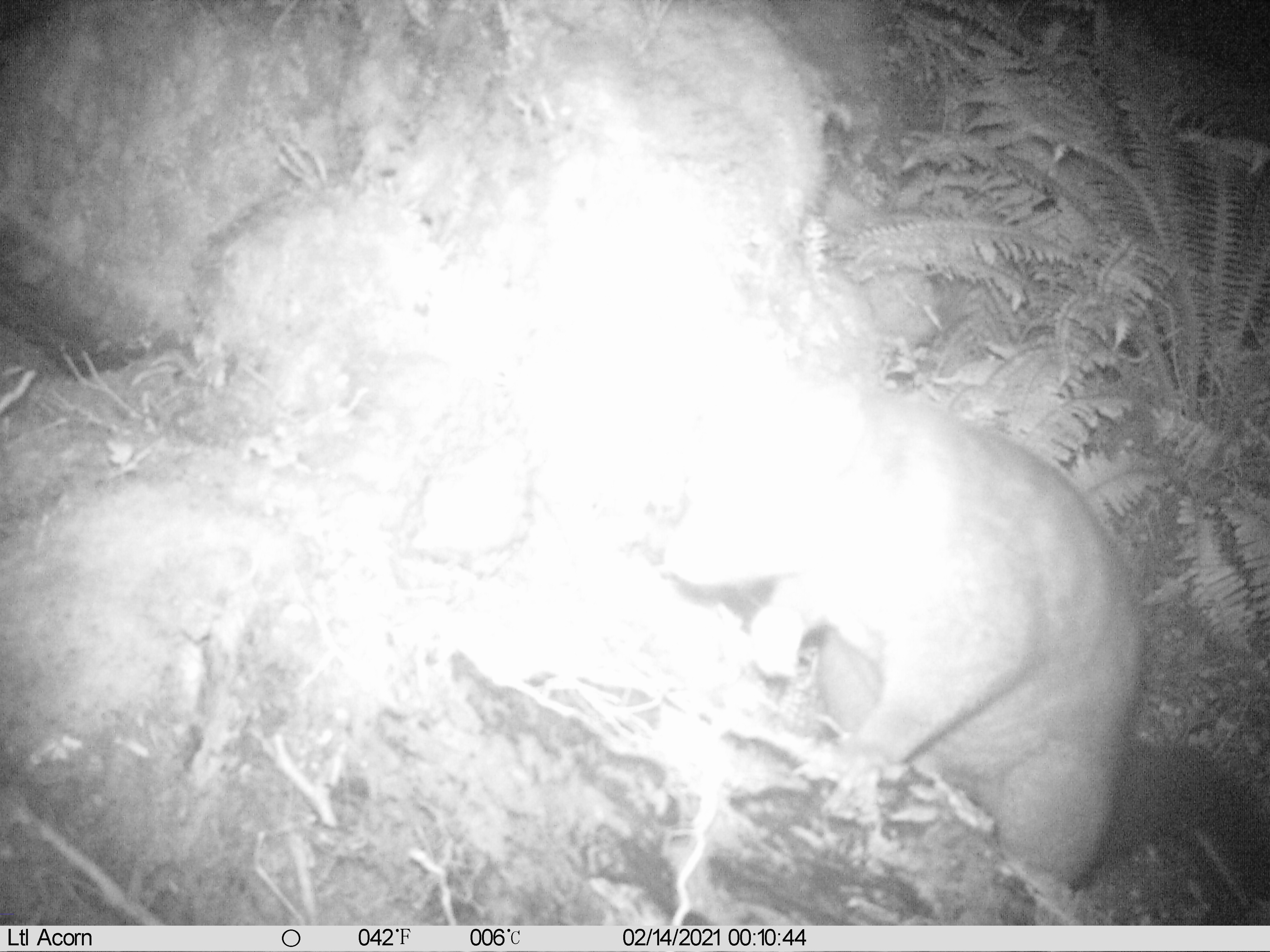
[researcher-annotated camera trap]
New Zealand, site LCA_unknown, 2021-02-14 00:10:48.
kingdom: Animalia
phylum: Chordata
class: Mammalia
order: Diprotodontia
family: Phalangeridae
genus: Trichosurus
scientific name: Trichosurus vulpecula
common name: common brushtail possum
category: possum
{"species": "possum (common brushtail possum) (Trichosurus vulpecula)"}